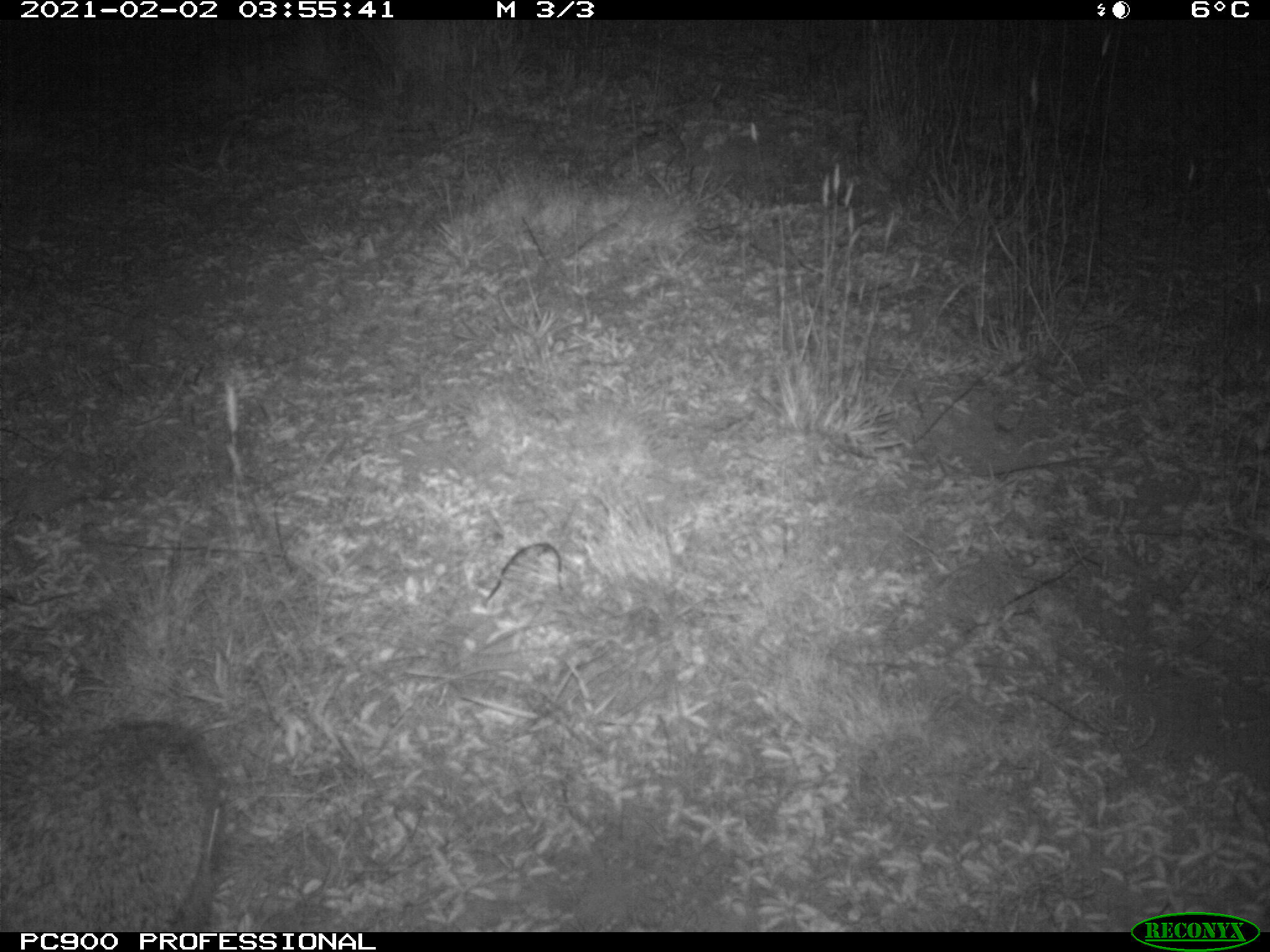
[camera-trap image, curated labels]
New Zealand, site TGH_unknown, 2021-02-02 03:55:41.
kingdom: Animalia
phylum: Chordata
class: Mammalia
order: Eulipotyphla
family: Erinaceidae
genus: Erinaceus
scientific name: Erinaceus europaeus europaeus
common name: european hedgehog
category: hedgehog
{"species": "hedgehog (european hedgehog) (Erinaceus europaeus europaeus)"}